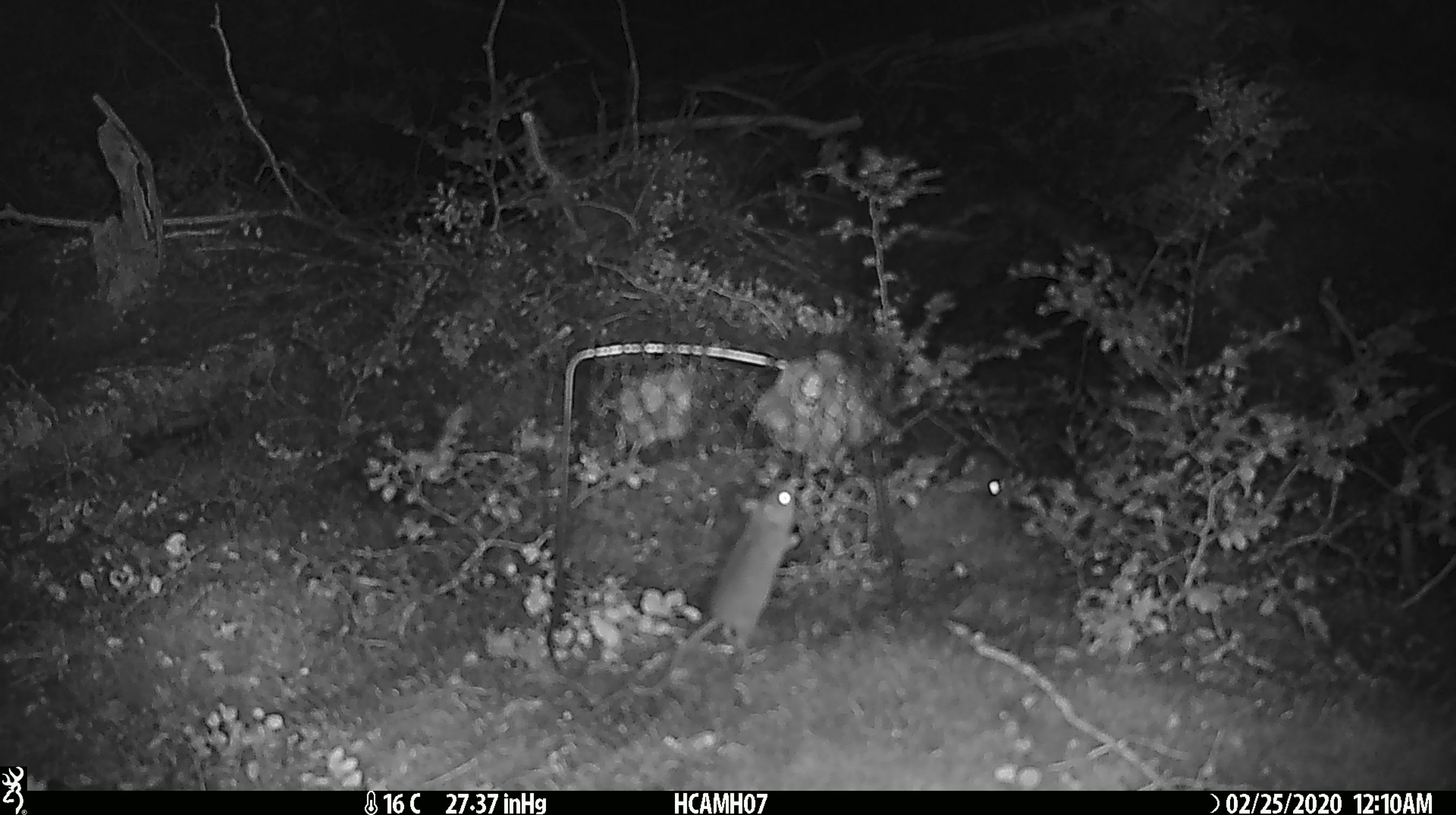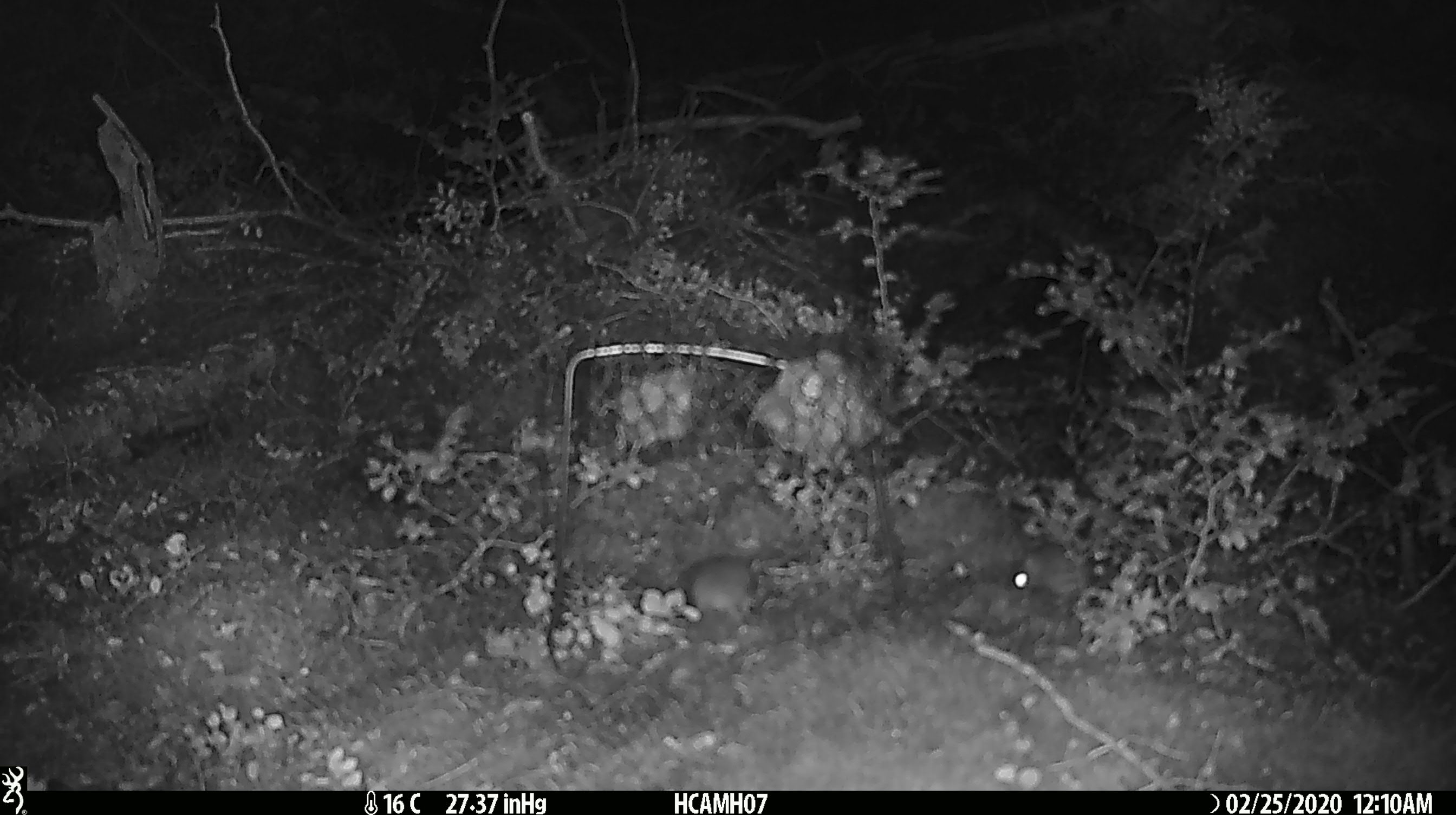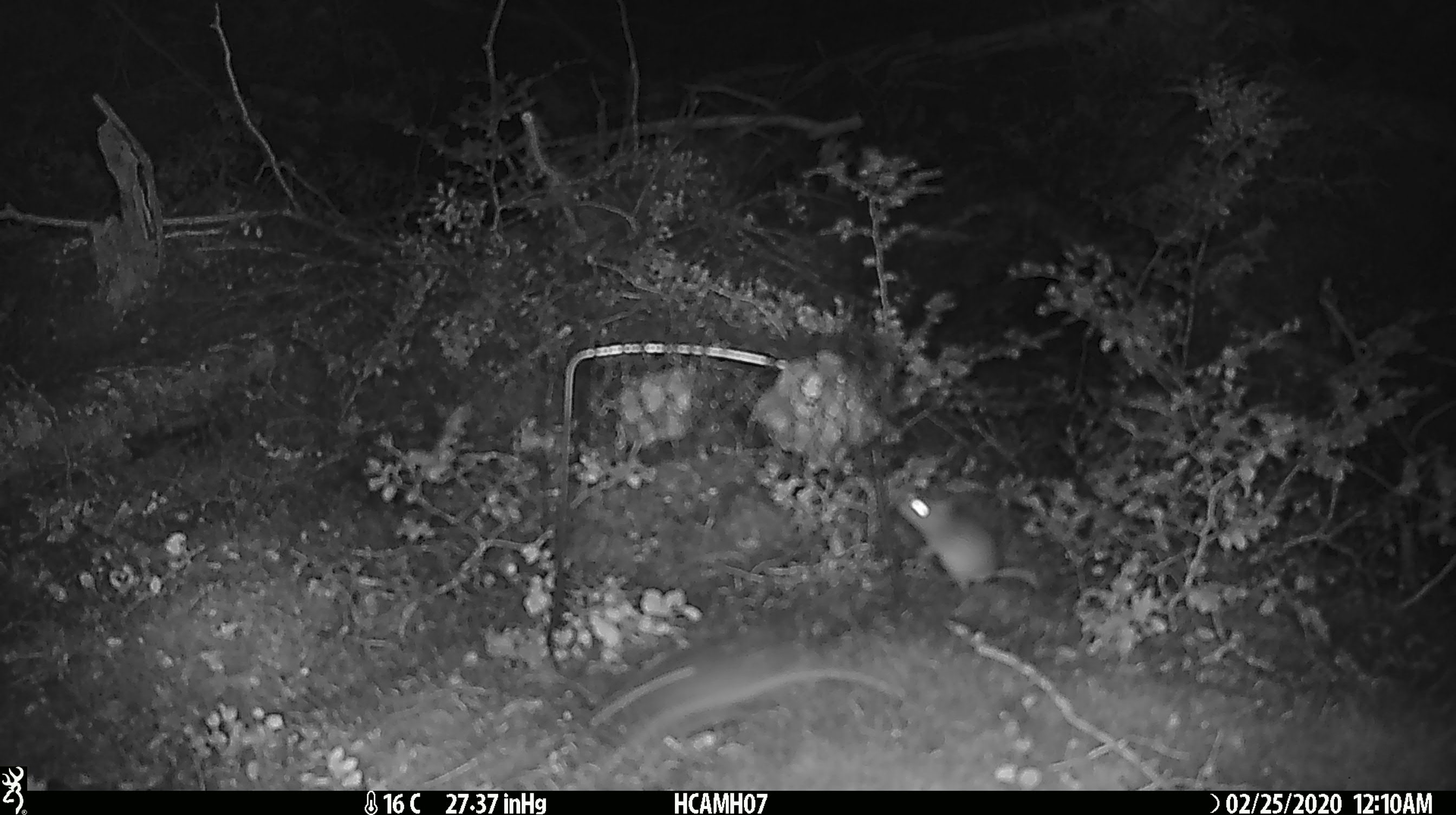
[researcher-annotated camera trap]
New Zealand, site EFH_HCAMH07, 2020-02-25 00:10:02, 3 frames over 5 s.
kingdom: Animalia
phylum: Chordata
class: Mammalia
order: Rodentia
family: Muridae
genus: Mus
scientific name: Mus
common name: mouse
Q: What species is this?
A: Mouse (Mus).